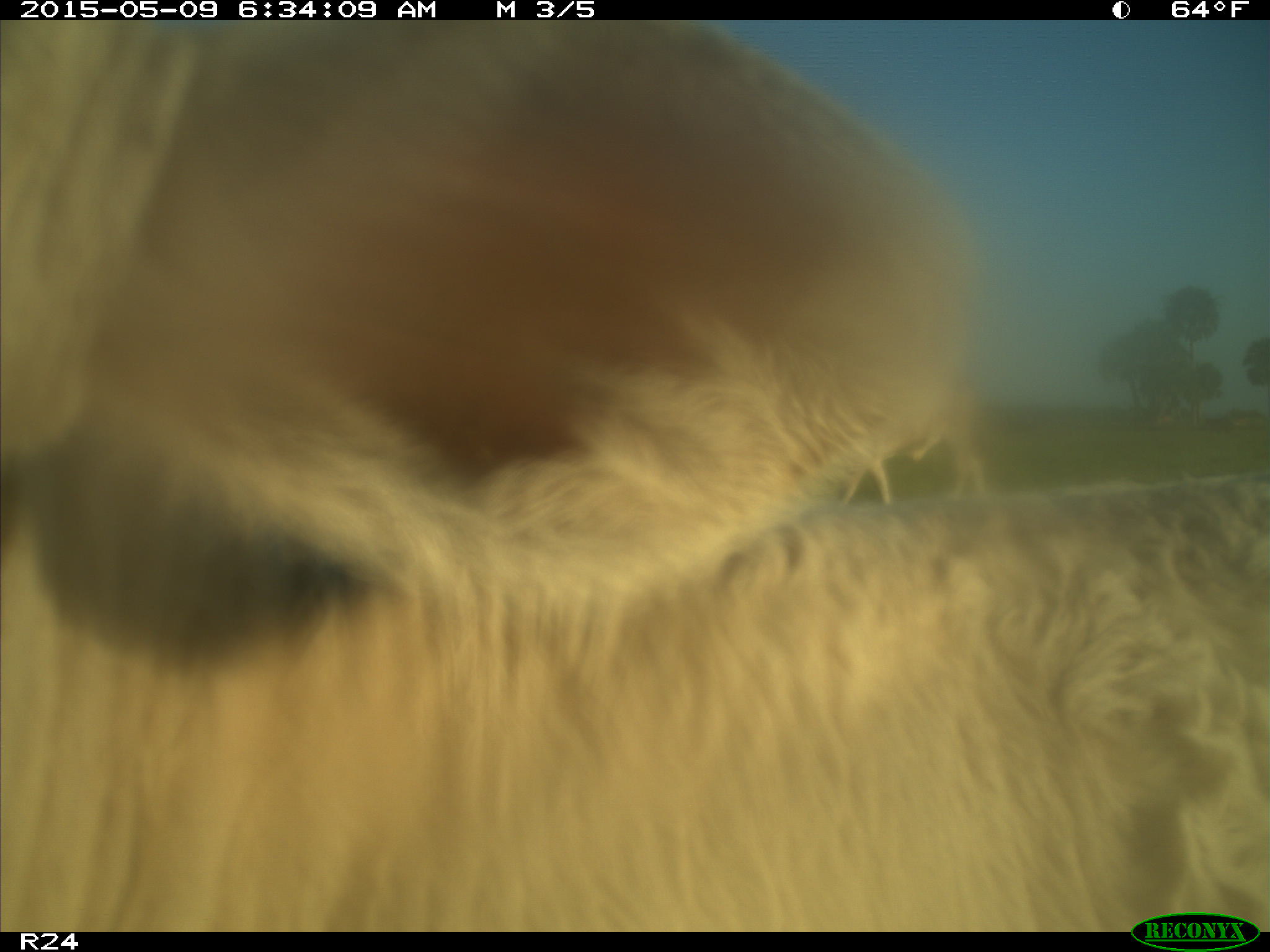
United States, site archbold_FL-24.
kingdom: Animalia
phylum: Chordata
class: Mammalia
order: Artiodactyla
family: Bovidae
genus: Bos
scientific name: Bos taurus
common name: domestic cow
Bos taurus (domestic cow).